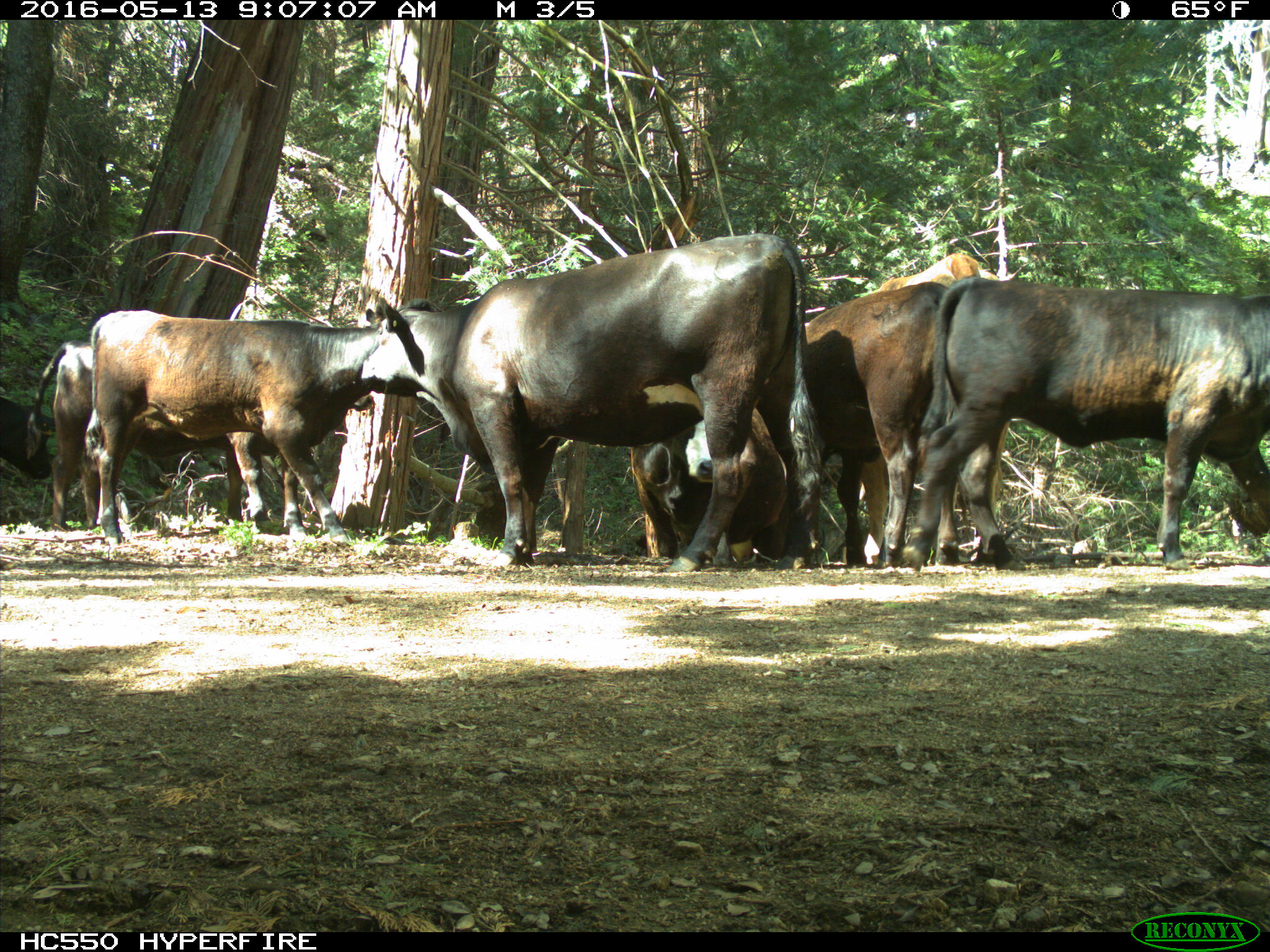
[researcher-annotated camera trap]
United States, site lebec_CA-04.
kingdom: Animalia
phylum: Chordata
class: Mammalia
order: Artiodactyla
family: Bovidae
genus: Bos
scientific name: Bos taurus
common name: domestic cow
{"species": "Bos taurus (domestic cow)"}